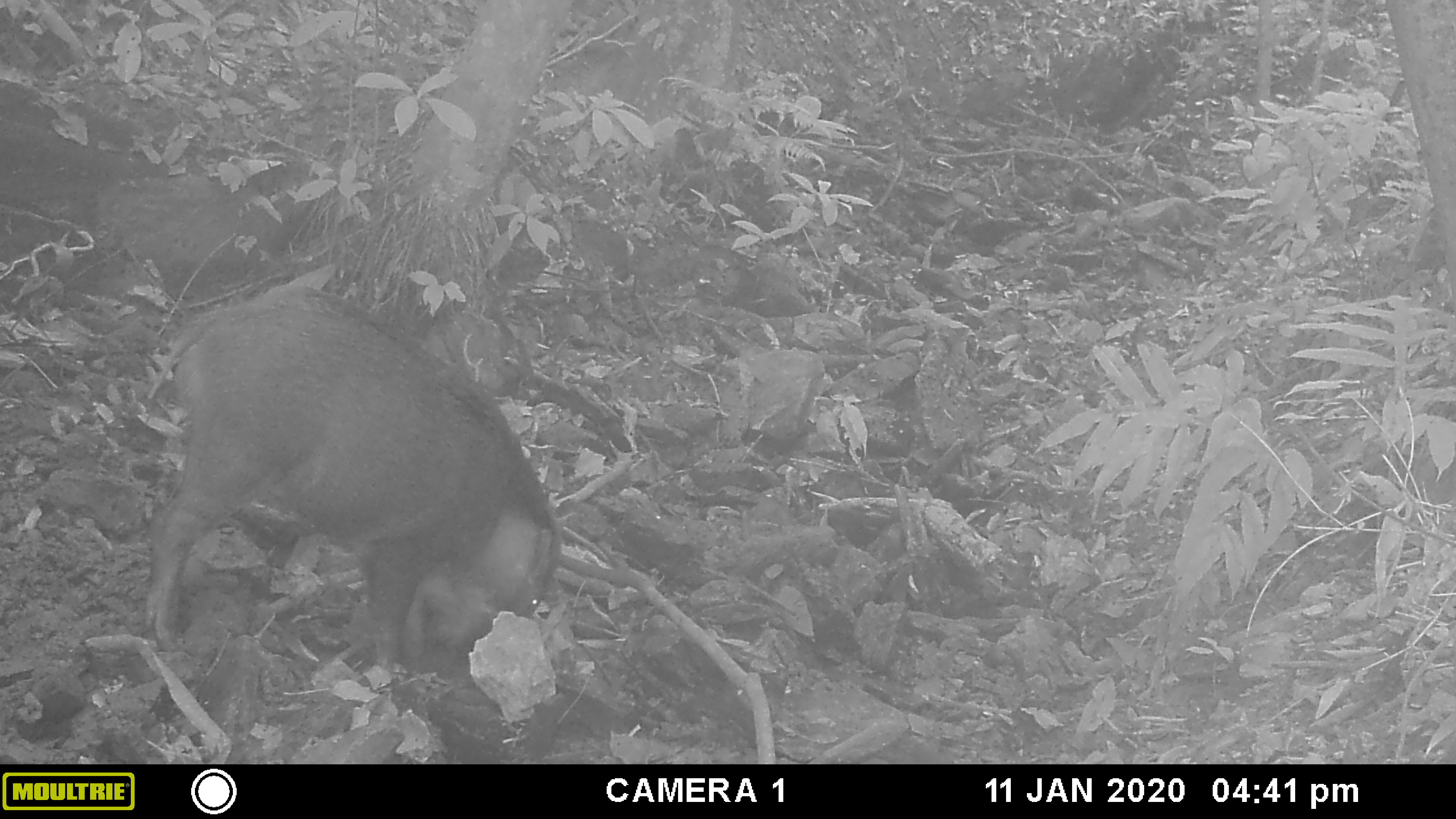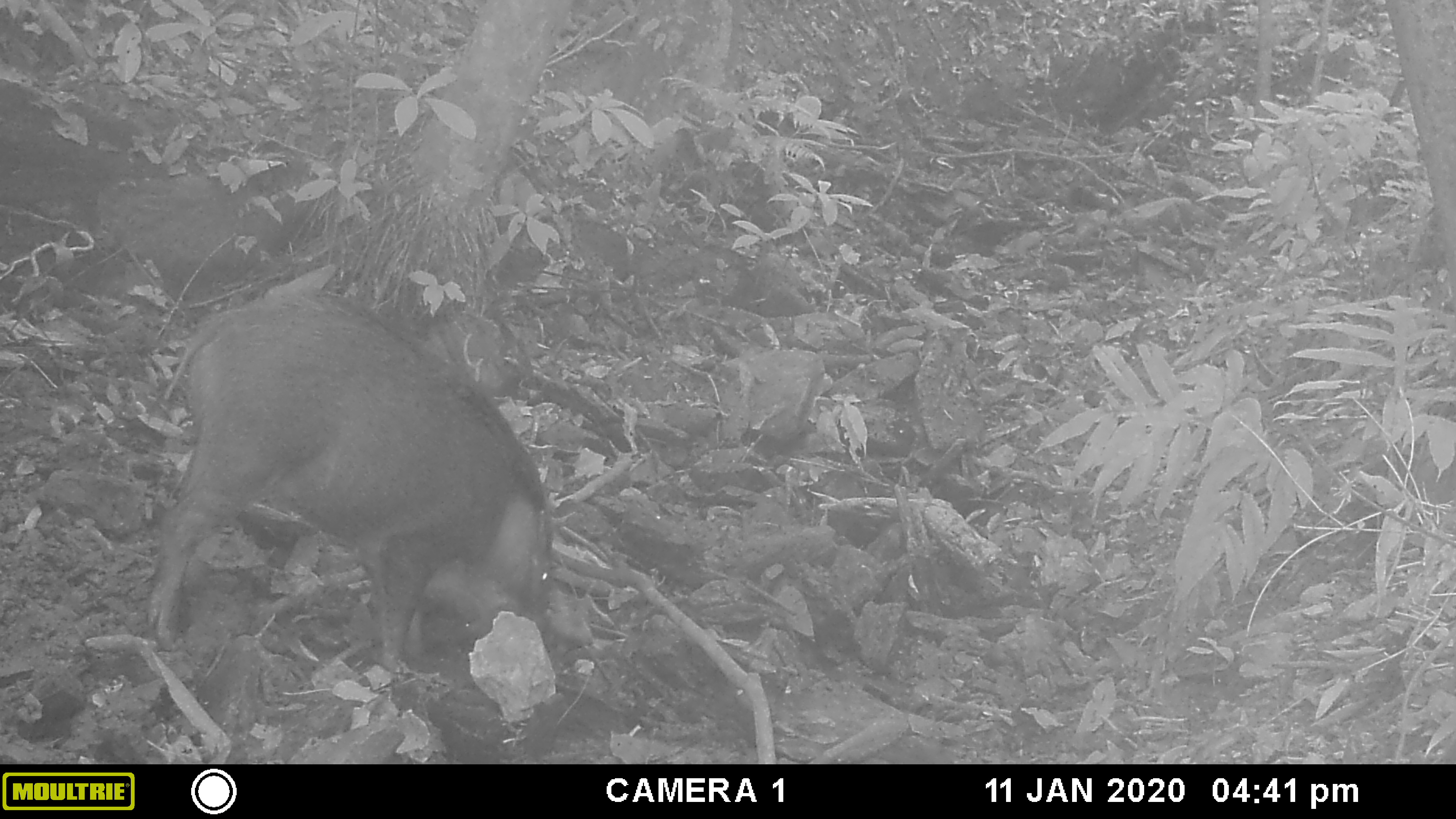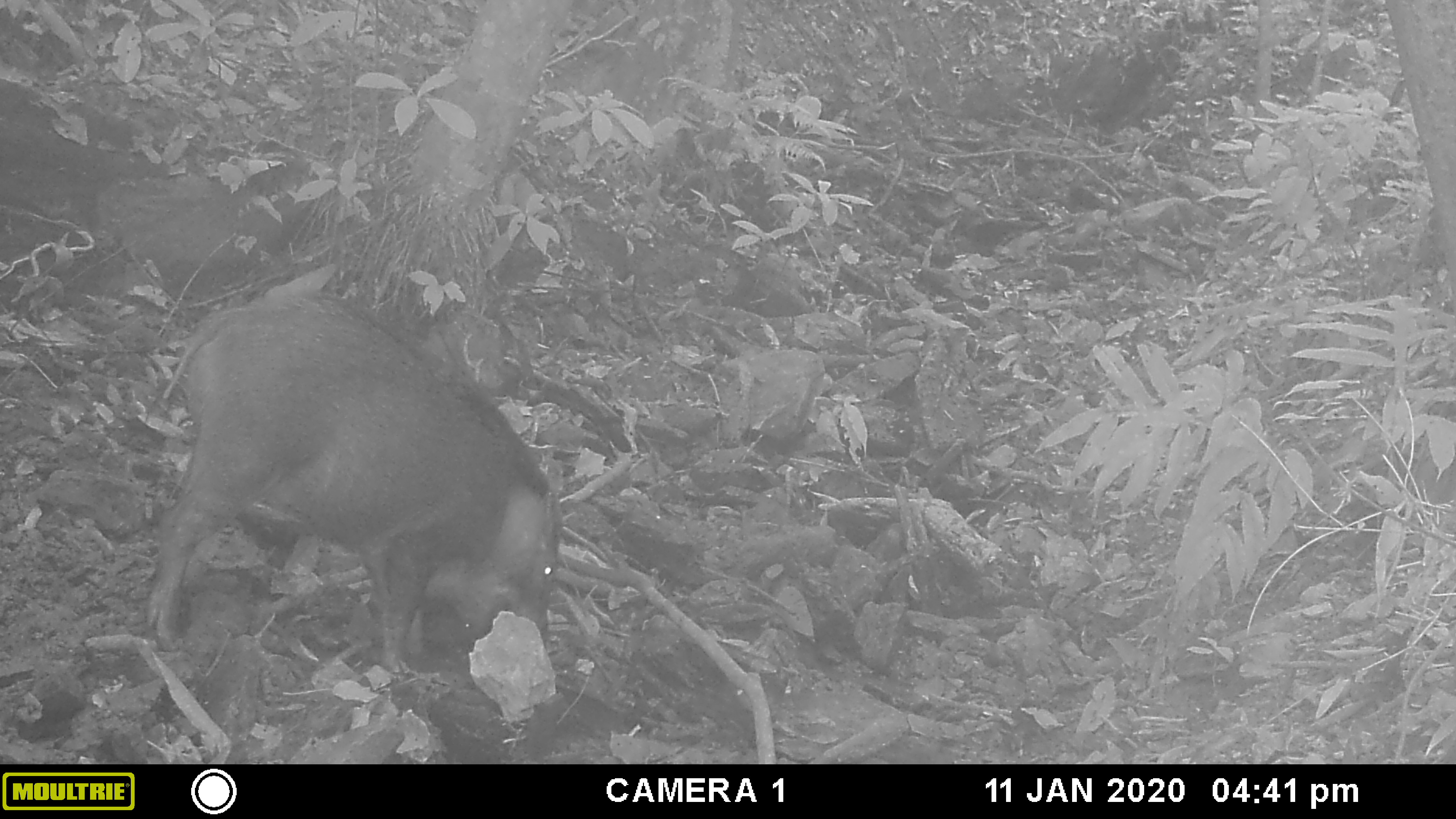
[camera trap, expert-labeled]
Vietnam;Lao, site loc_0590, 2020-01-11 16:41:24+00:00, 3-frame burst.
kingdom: Animalia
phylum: Chordata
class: Mammalia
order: Artiodactyla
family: Suidae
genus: Sus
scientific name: Sus scrofa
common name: eurasian wild pig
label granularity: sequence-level